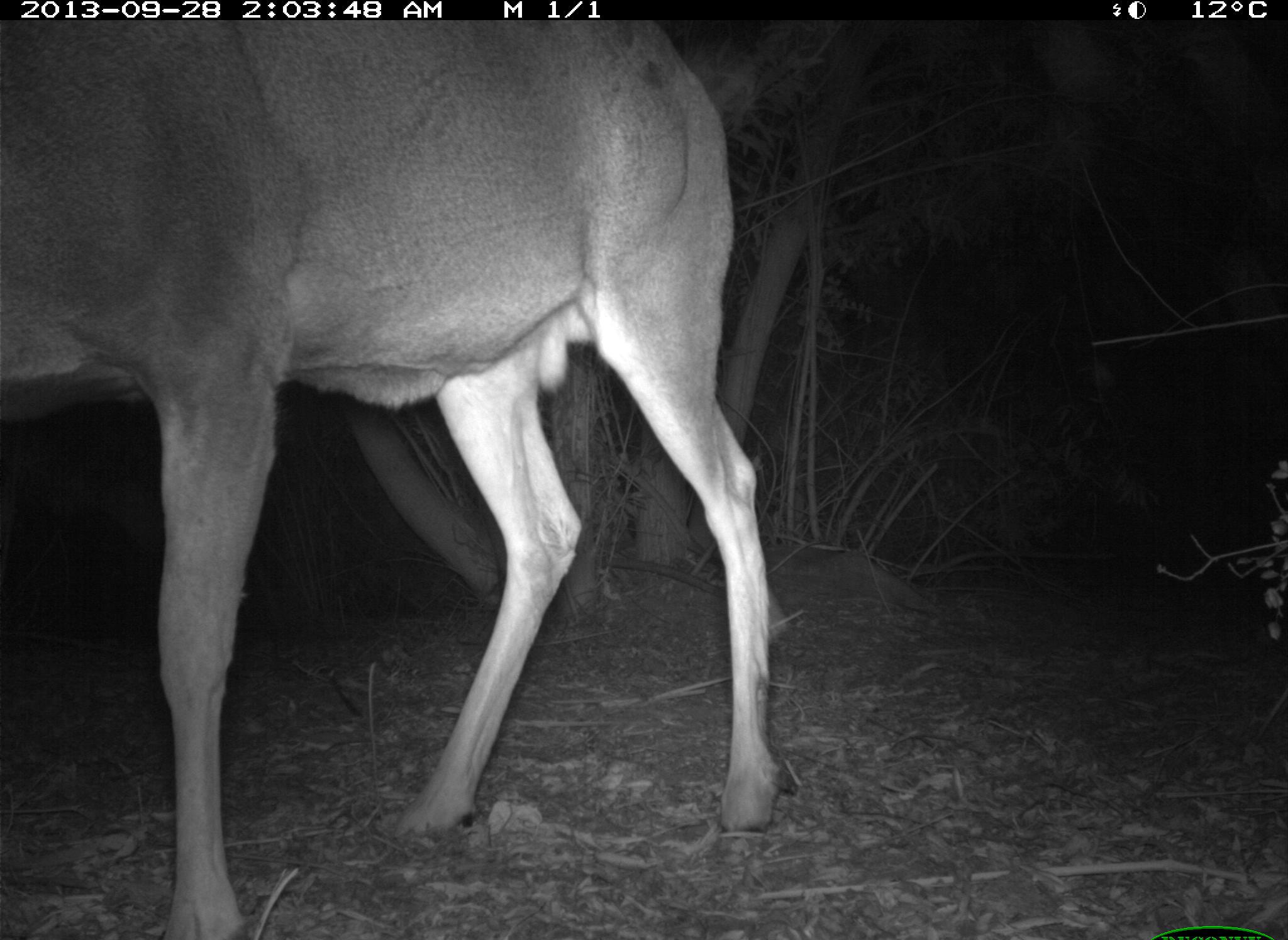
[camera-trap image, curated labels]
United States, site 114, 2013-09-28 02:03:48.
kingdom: Animalia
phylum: Chordata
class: Mammalia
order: Artiodactyla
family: Cervidae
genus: Odocoileus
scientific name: Odocoileus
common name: deer